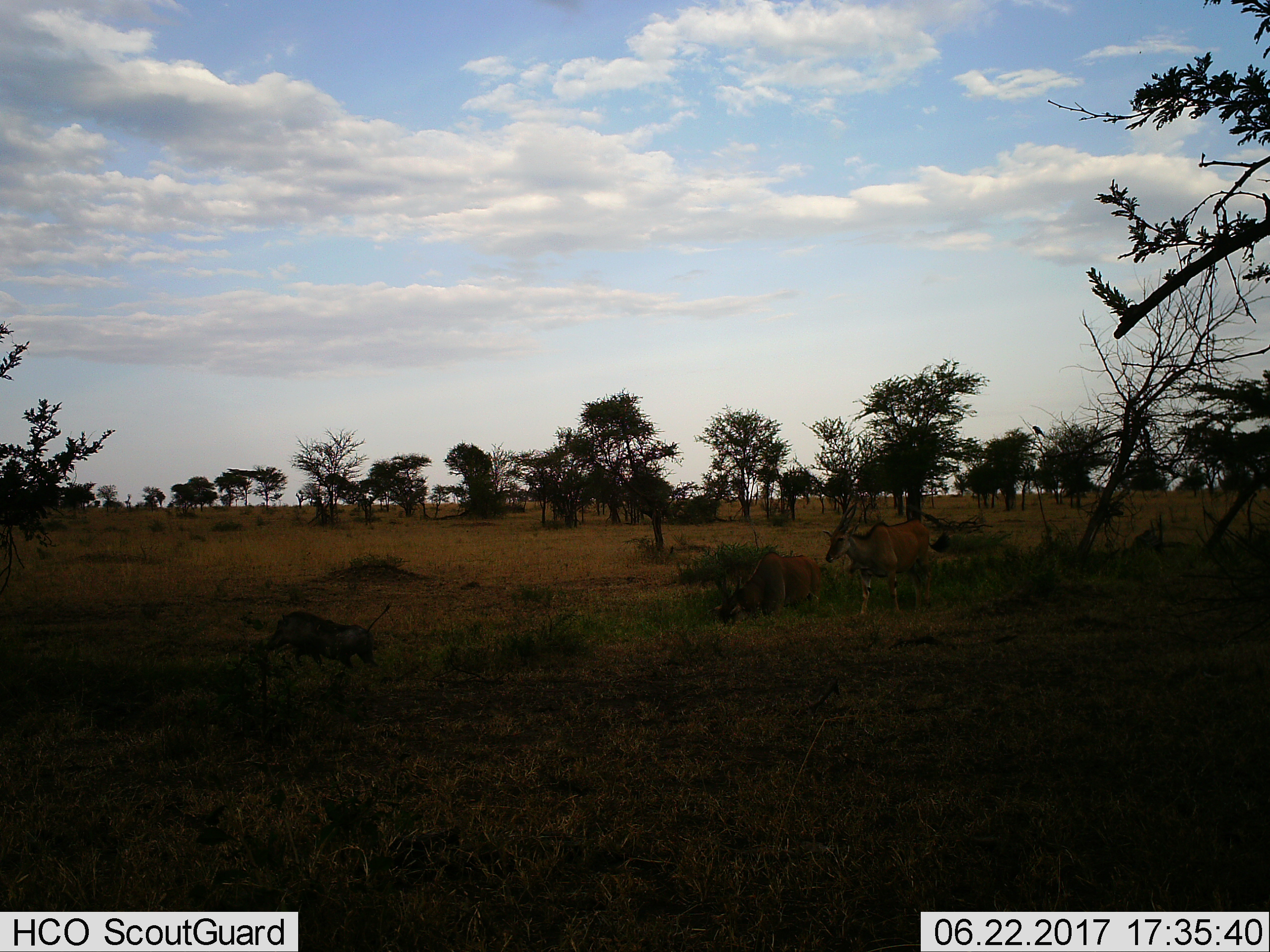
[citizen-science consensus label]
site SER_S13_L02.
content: unidentified animal